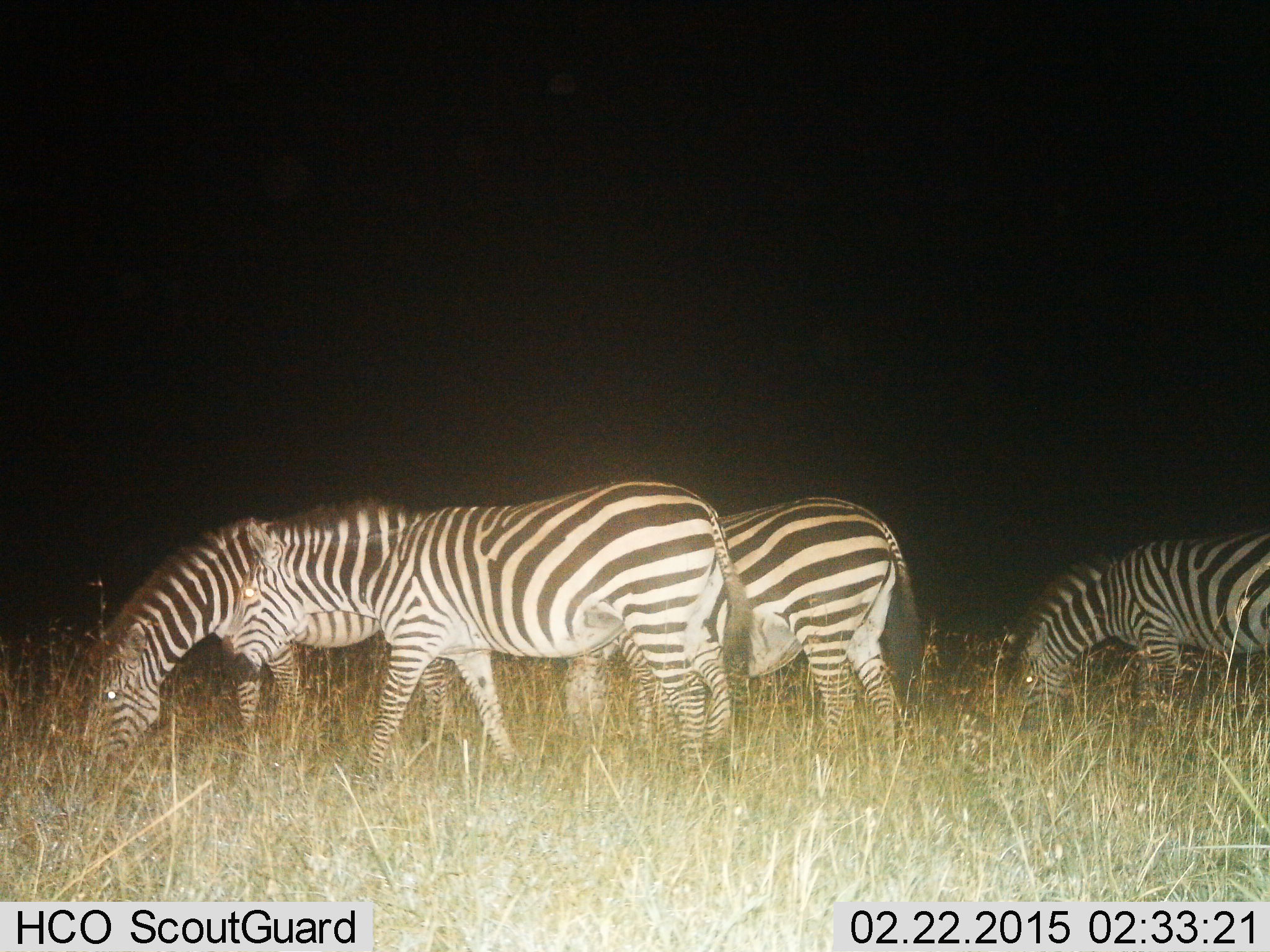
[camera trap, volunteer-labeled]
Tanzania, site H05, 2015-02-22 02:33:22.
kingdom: Animalia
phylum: Chordata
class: Mammalia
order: Perissodactyla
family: Equidae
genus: Equus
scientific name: Equus quagga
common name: plains zebra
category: zebra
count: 4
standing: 11%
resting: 0%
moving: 56%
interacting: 11%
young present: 0%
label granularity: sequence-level